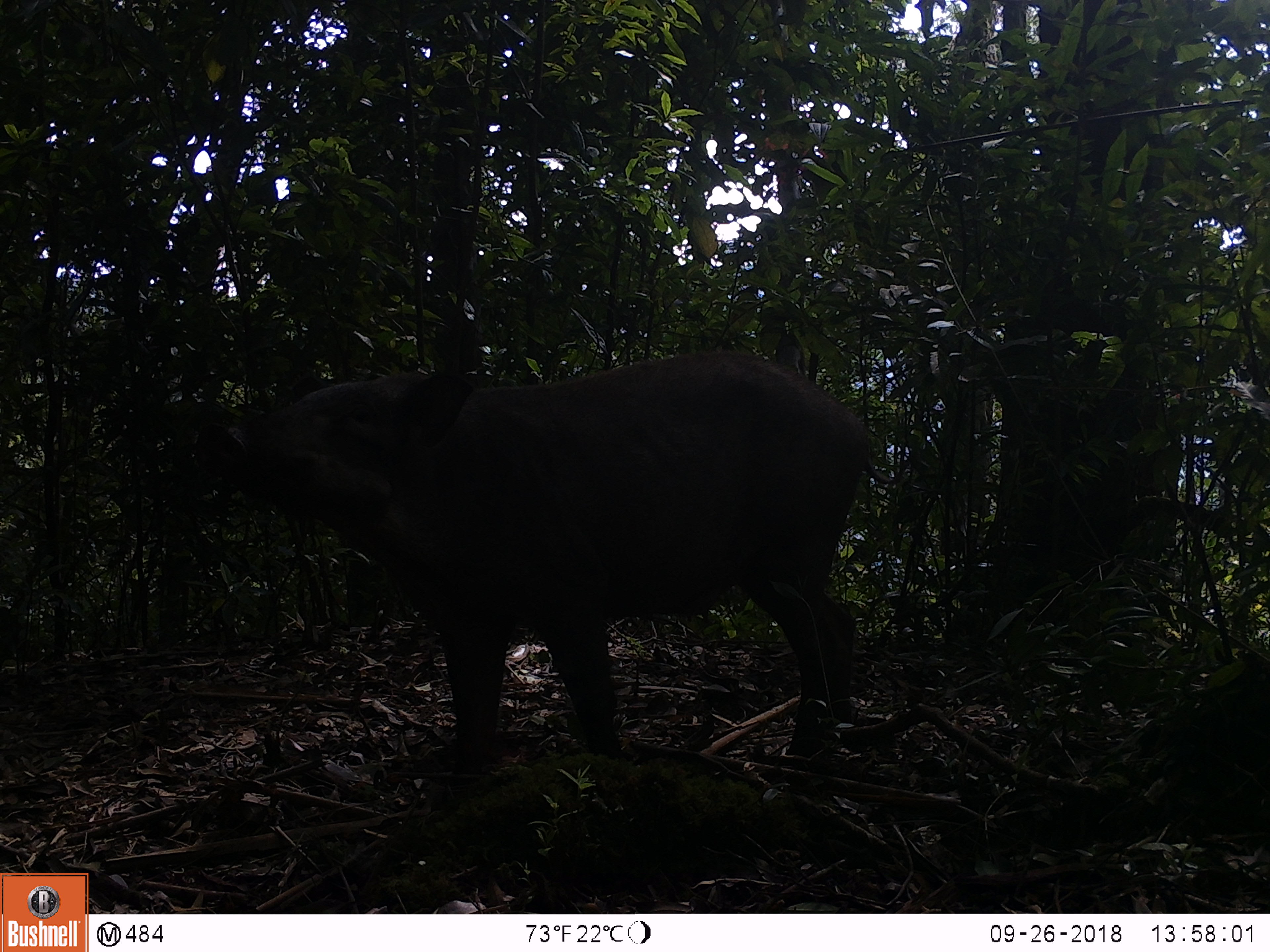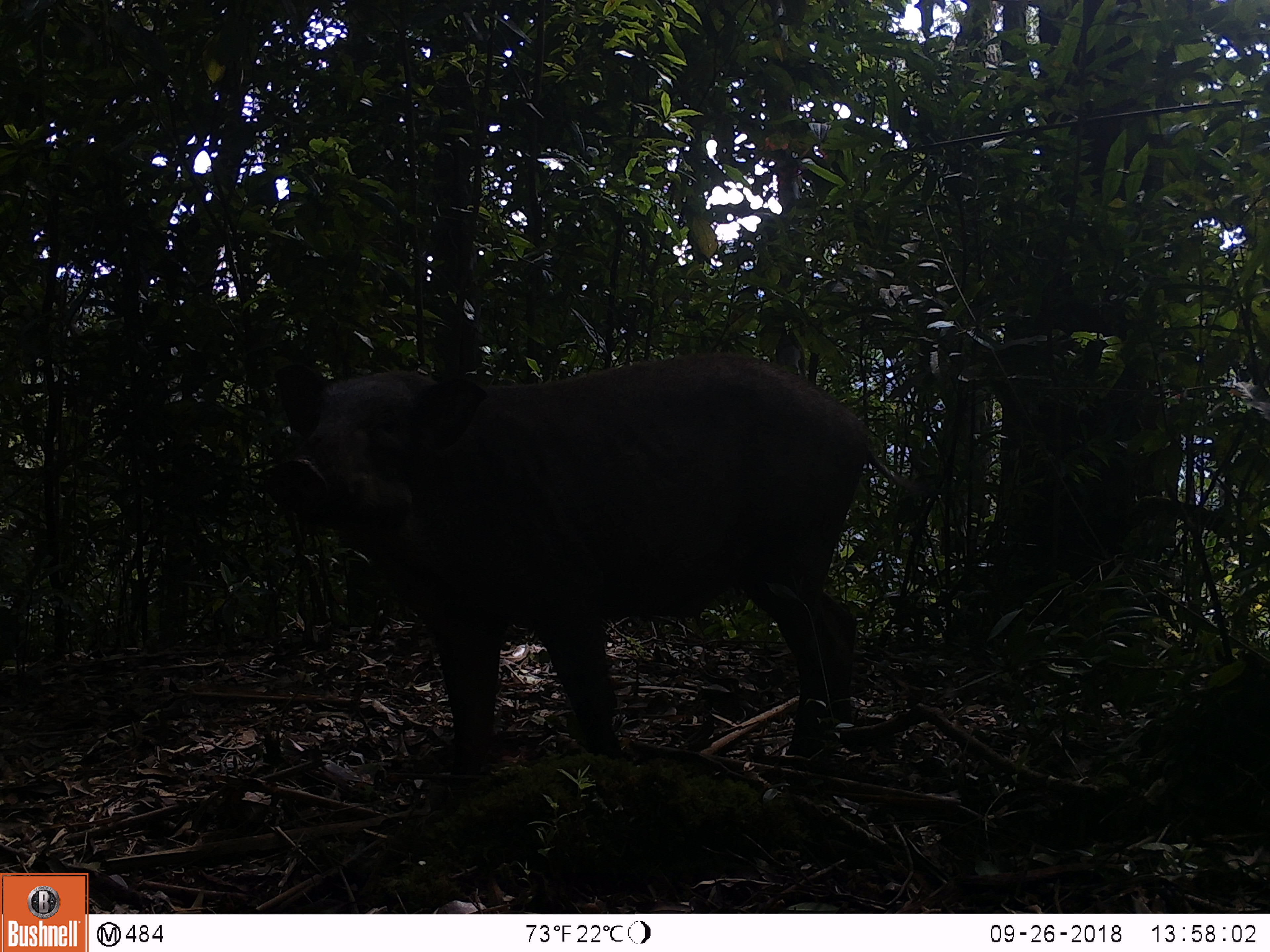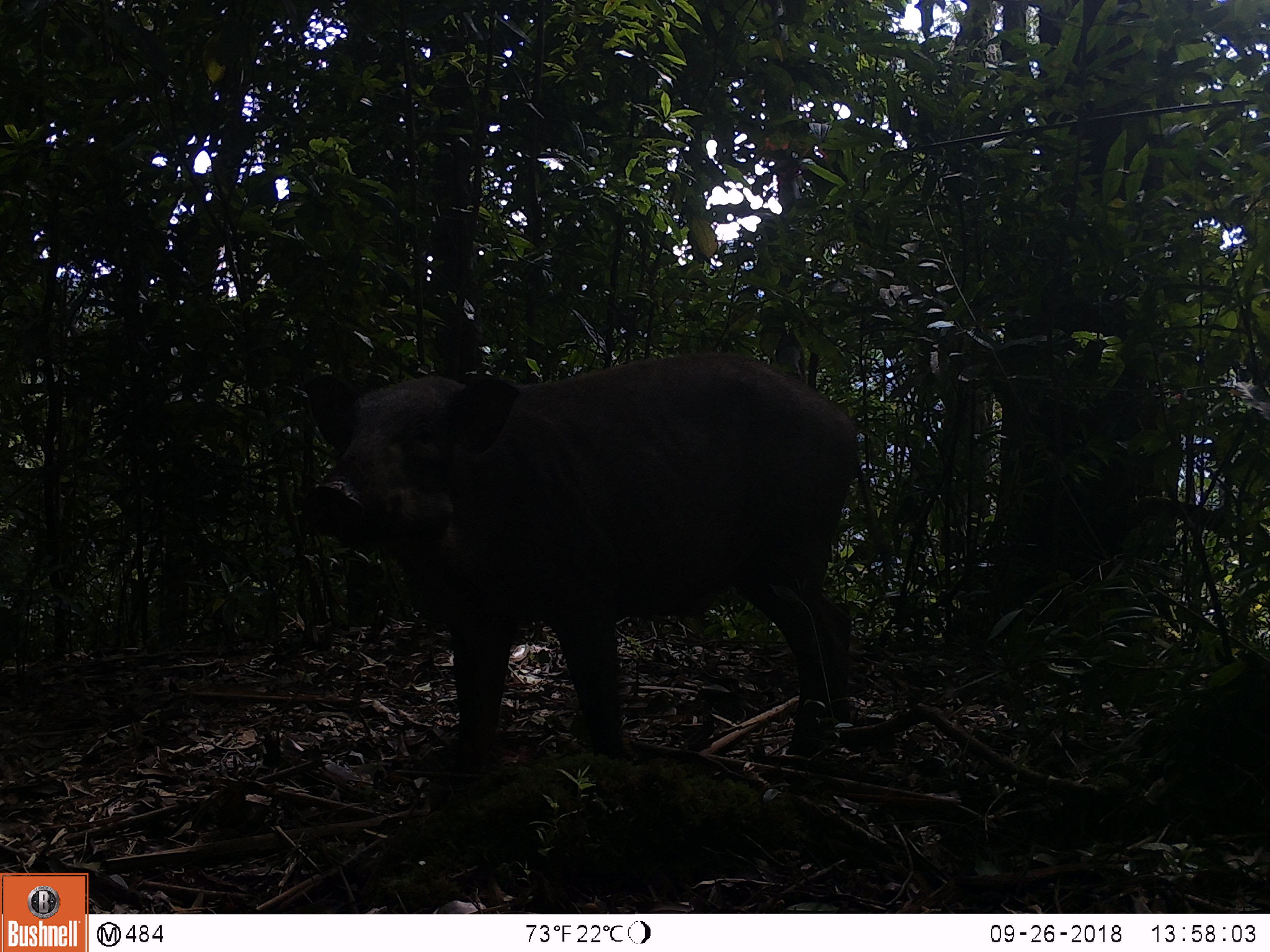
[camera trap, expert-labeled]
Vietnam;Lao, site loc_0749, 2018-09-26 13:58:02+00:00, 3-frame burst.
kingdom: Animalia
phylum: Chordata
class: Mammalia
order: Artiodactyla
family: Suidae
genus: Sus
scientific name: Sus scrofa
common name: eurasian wild pig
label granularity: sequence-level